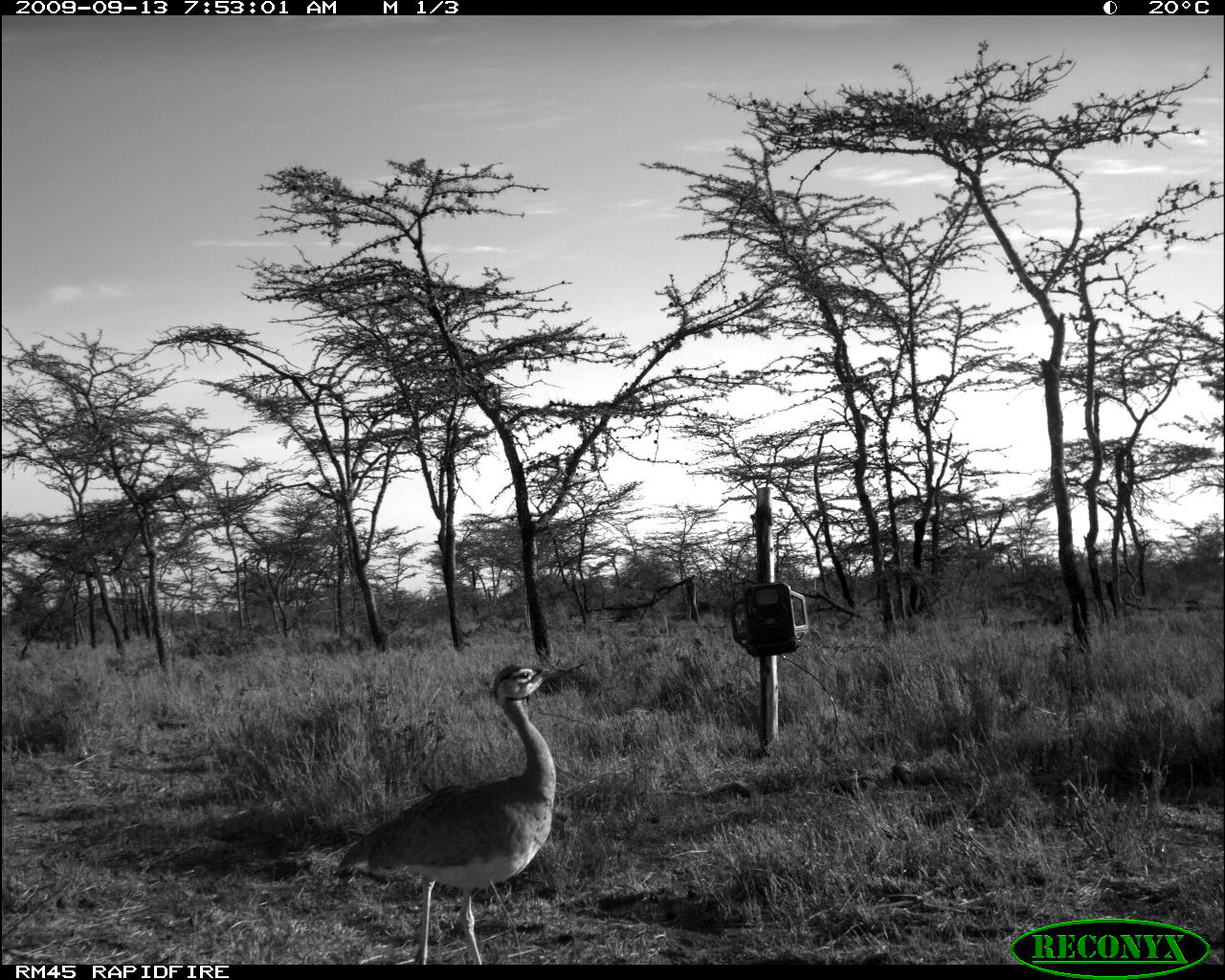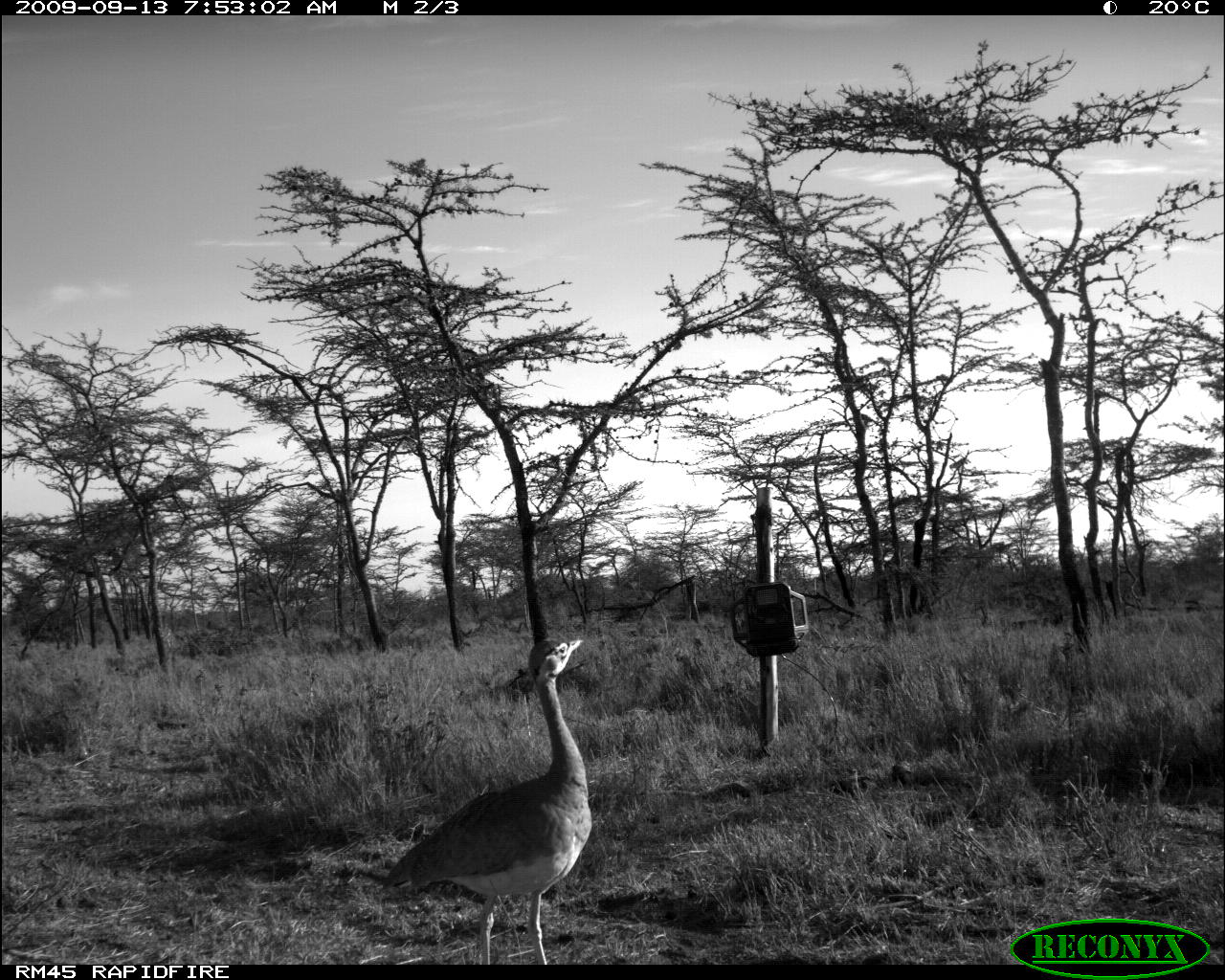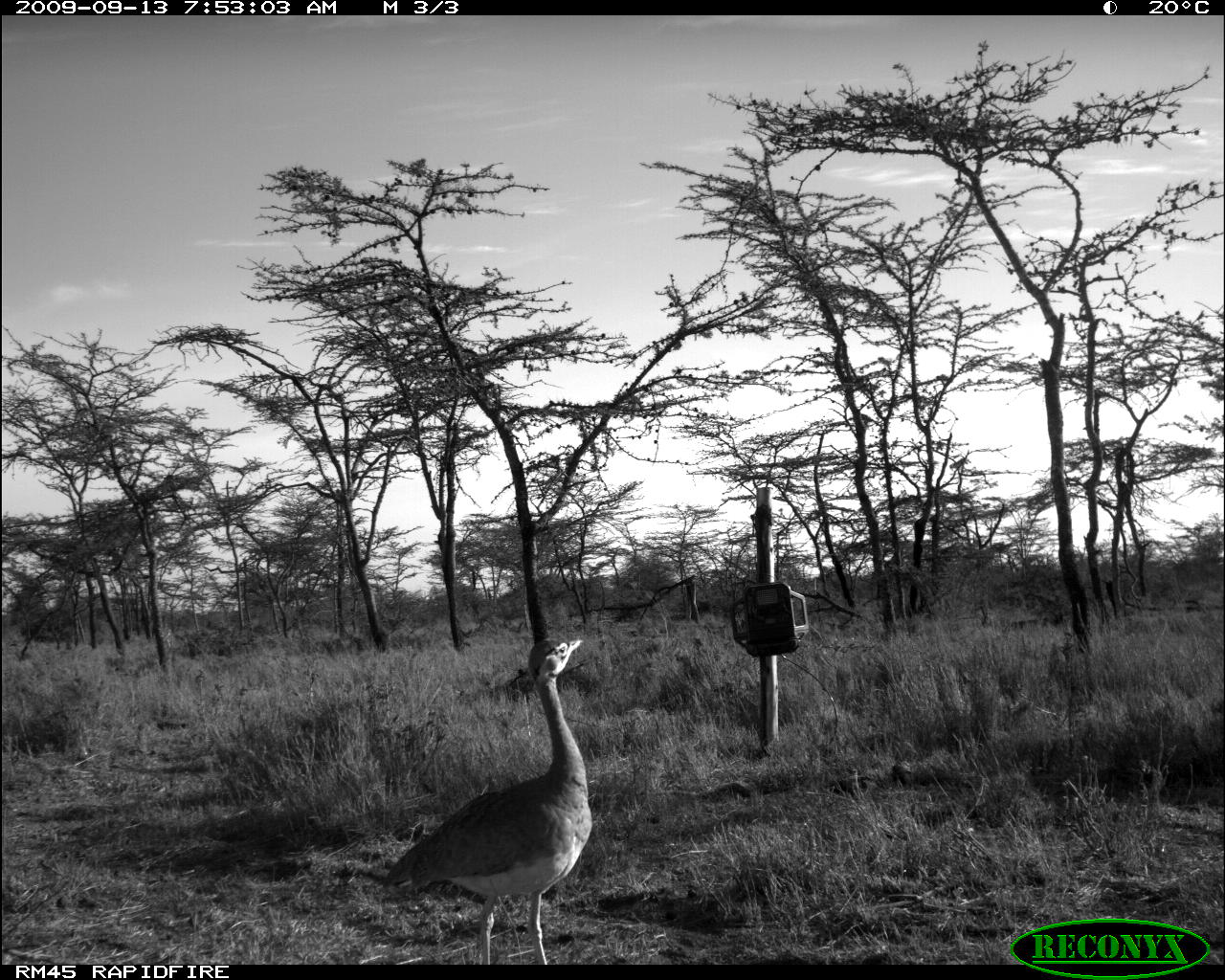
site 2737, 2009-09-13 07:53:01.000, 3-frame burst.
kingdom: Animalia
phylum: Chordata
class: Aves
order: Otidiformes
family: Otididae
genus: Eupodotis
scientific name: Eupodotis senegalensis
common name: white-bellied bustard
Eupodotis senegalensis (white-bellied bustard), count 1.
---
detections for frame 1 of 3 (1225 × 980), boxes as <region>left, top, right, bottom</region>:
eupodotis senegalensis: <region>335, 663, 559, 966</region>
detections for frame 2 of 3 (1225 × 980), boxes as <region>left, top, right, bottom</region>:
eupodotis senegalensis: <region>383, 637, 591, 963</region>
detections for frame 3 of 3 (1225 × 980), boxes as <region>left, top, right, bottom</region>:
eupodotis senegalensis: <region>381, 637, 593, 964</region>